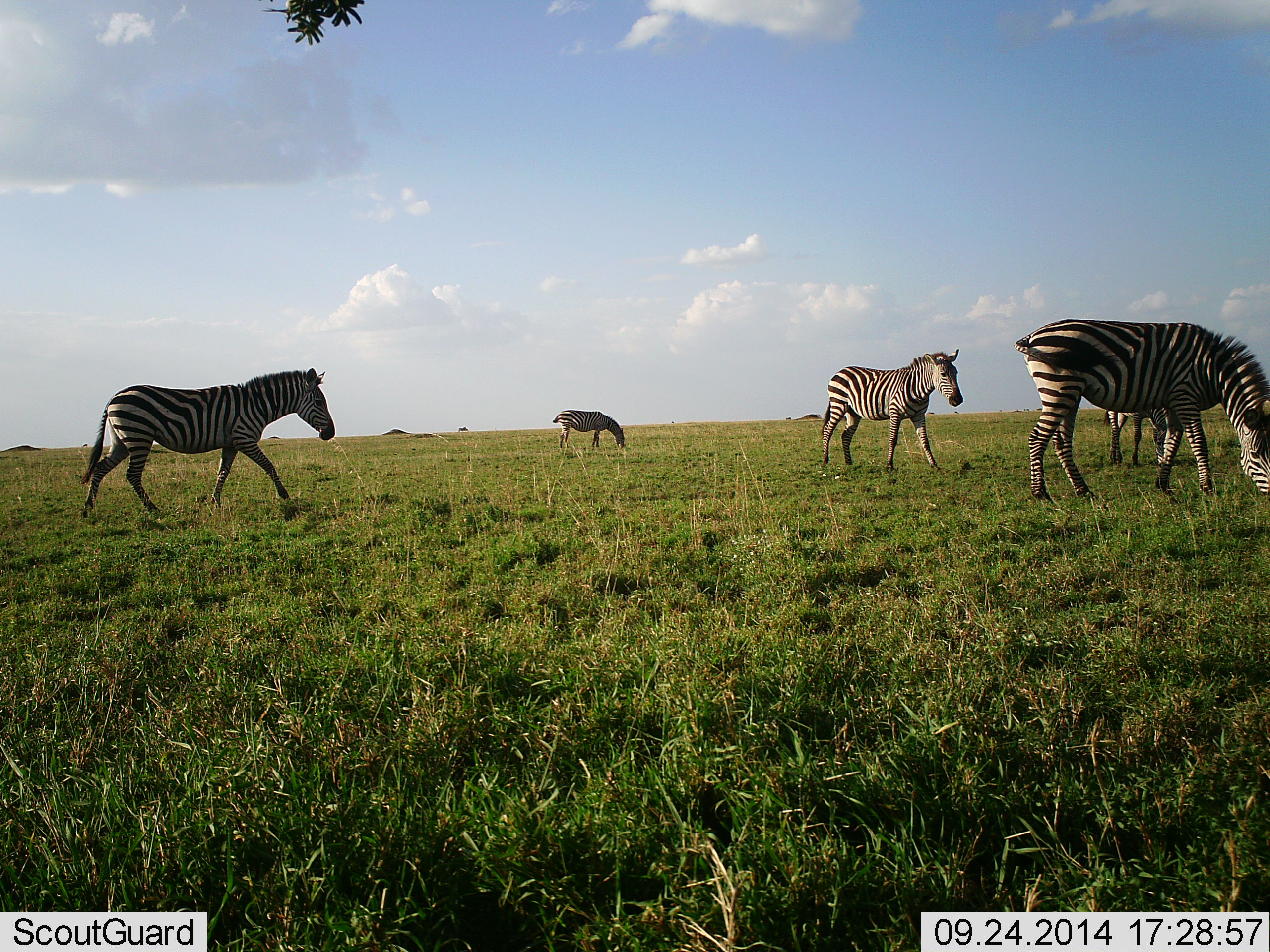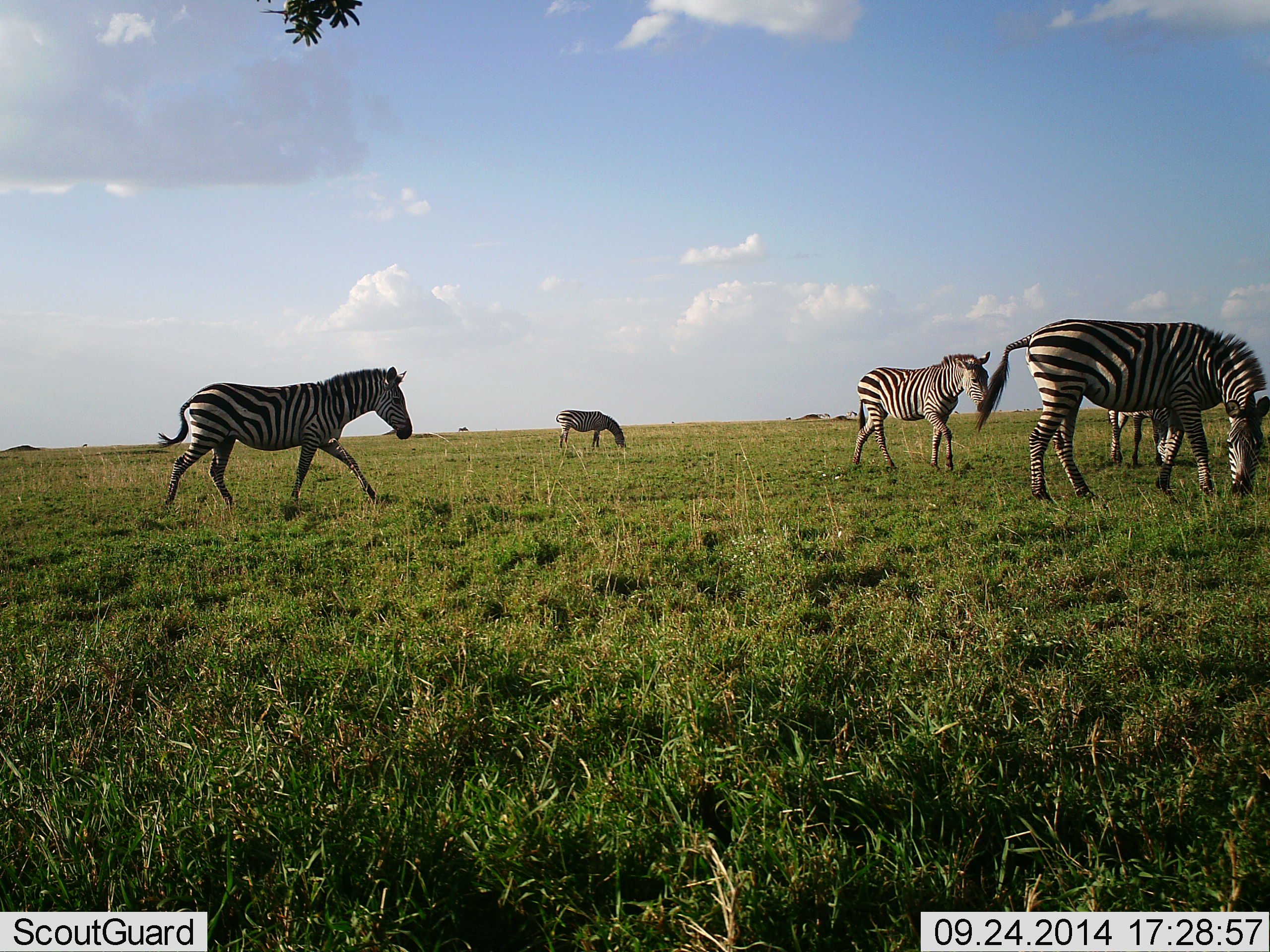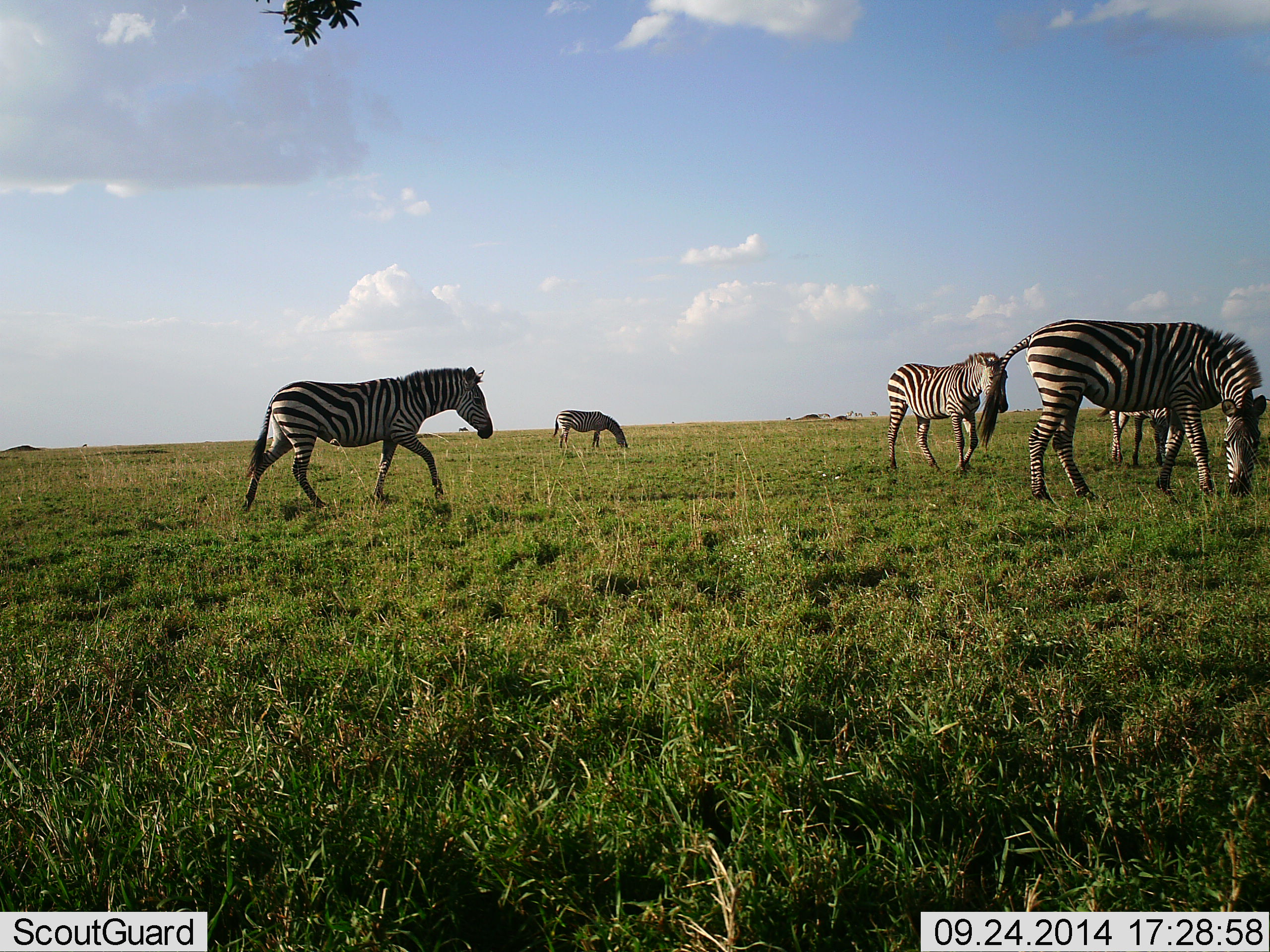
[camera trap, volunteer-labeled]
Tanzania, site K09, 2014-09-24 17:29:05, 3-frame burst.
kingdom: Animalia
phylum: Chordata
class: Mammalia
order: Perissodactyla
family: Equidae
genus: Equus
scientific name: Equus quagga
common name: plains zebra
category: zebra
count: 5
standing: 30%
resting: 0%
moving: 90%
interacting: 10%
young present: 10%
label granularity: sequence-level